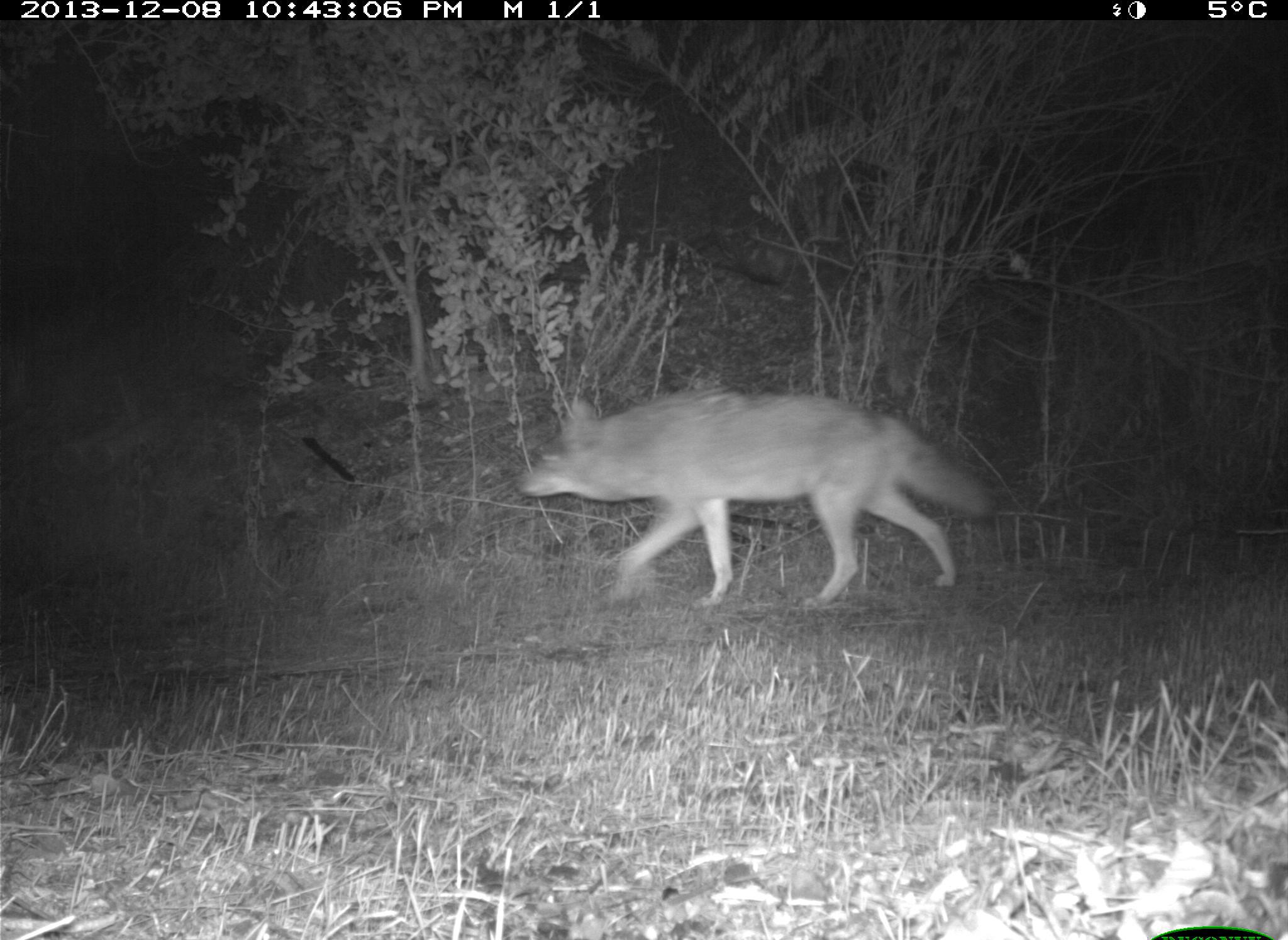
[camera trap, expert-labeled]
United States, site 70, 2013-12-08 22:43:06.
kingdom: Animalia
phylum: Chordata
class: Mammalia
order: Carnivora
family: Canidae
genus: Canis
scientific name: Canis latrans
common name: coyote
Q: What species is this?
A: Coyote (Canis latrans).